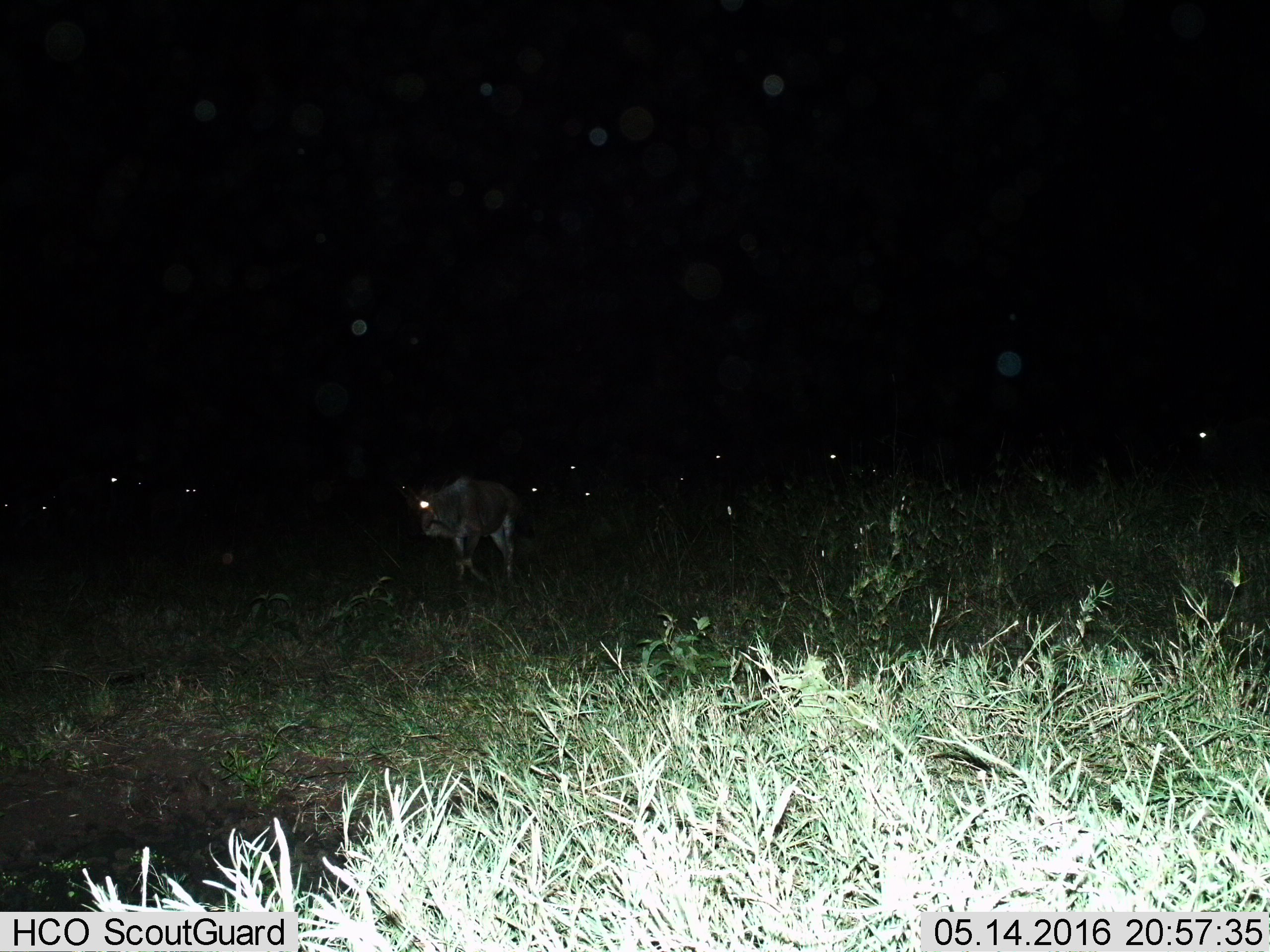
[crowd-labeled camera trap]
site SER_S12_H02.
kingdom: Animalia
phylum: Chordata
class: Mammalia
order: Artiodactyla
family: Bovidae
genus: Connochaetes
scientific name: Connochaetes taurinus taurinus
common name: blue wildebeest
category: wildebeestblue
Wildebeestblue (blue wildebeest) (Connochaetes taurinus taurinus), count 11-50. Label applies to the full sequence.